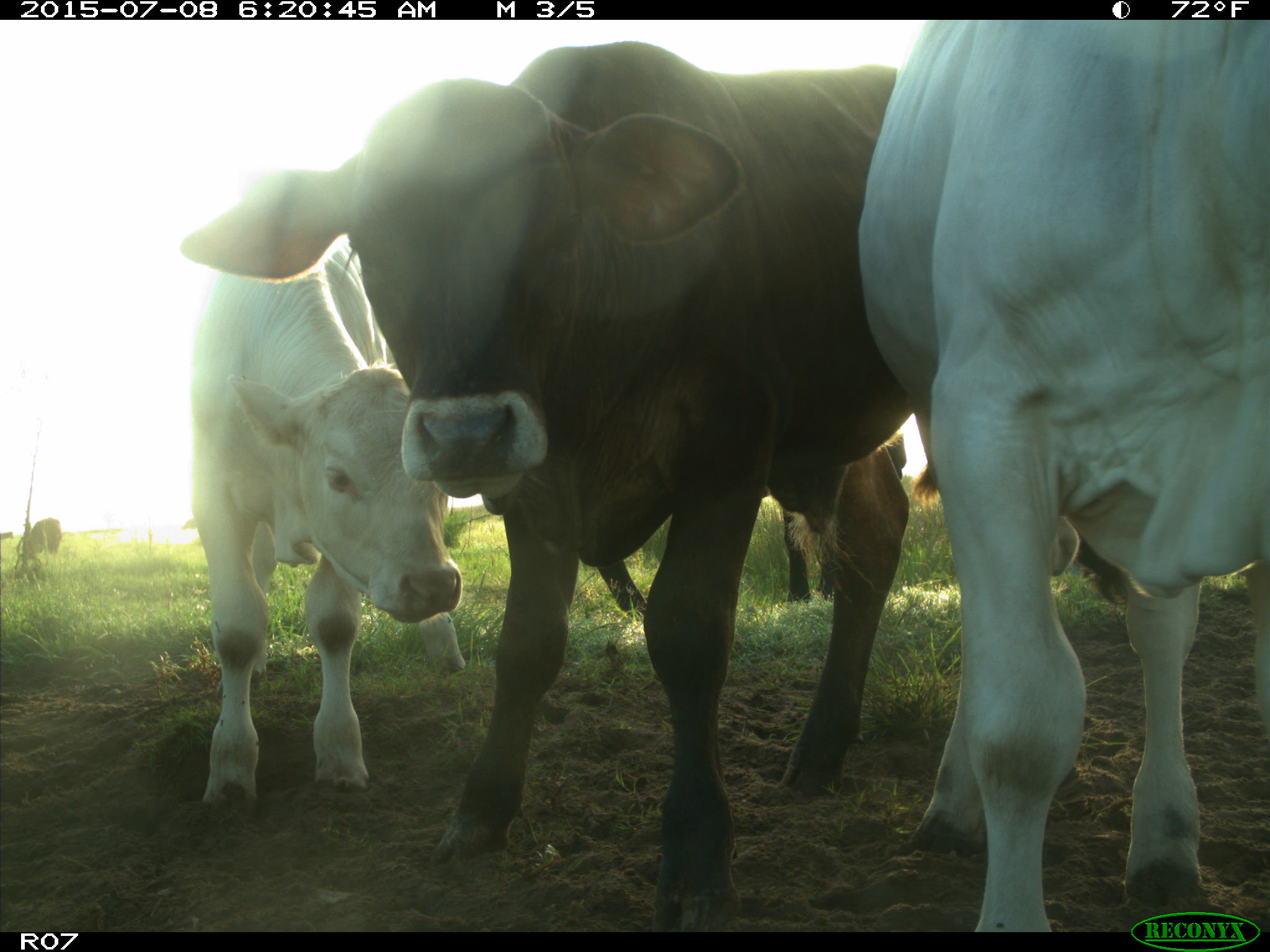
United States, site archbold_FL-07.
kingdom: Animalia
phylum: Chordata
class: Mammalia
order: Artiodactyla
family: Bovidae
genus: Bos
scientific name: Bos taurus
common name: domestic cow